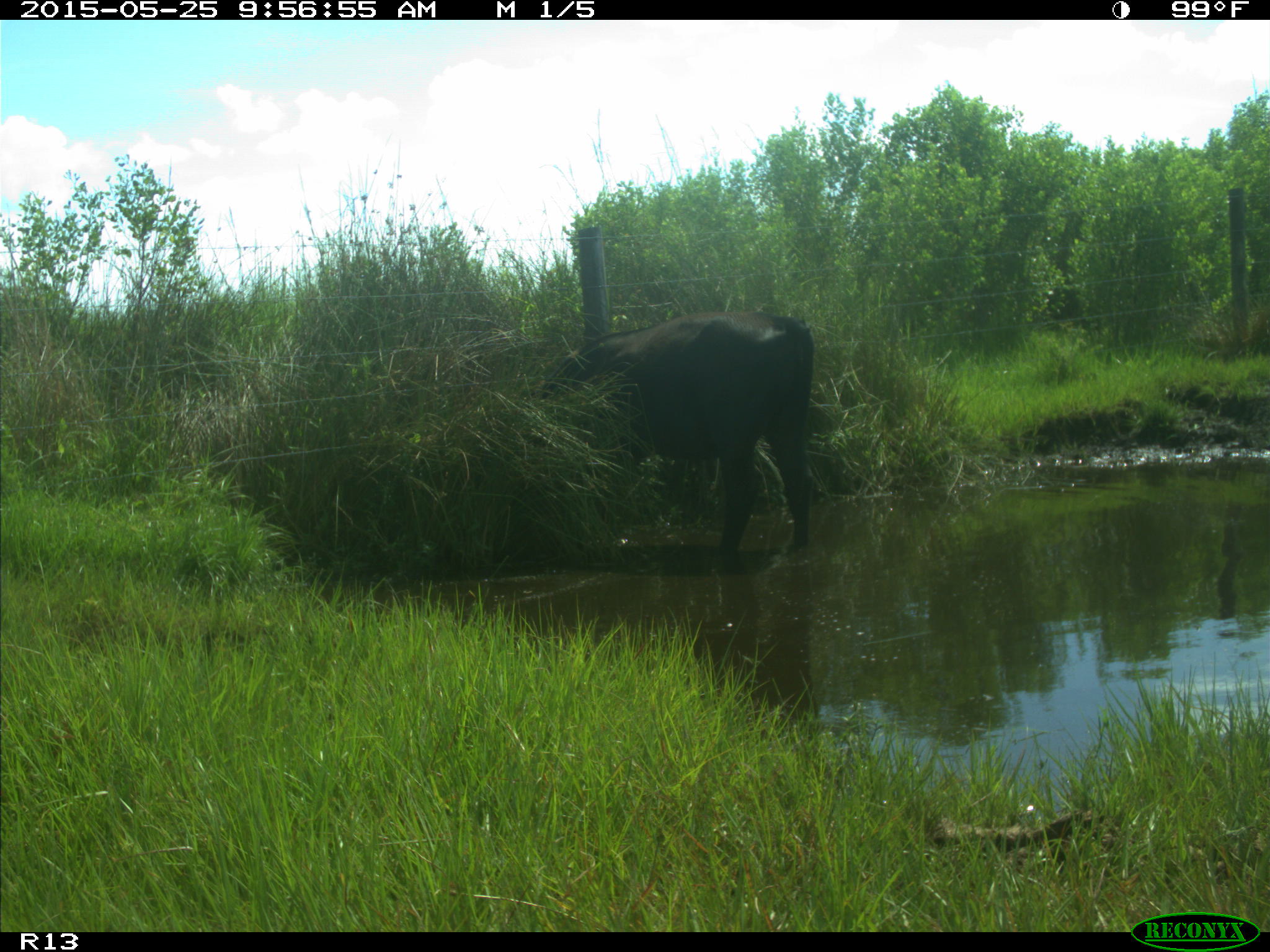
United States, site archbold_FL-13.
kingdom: Animalia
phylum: Chordata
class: Mammalia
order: Artiodactyla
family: Bovidae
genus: Bos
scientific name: Bos taurus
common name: domestic cow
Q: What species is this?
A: Bos taurus (domestic cow).